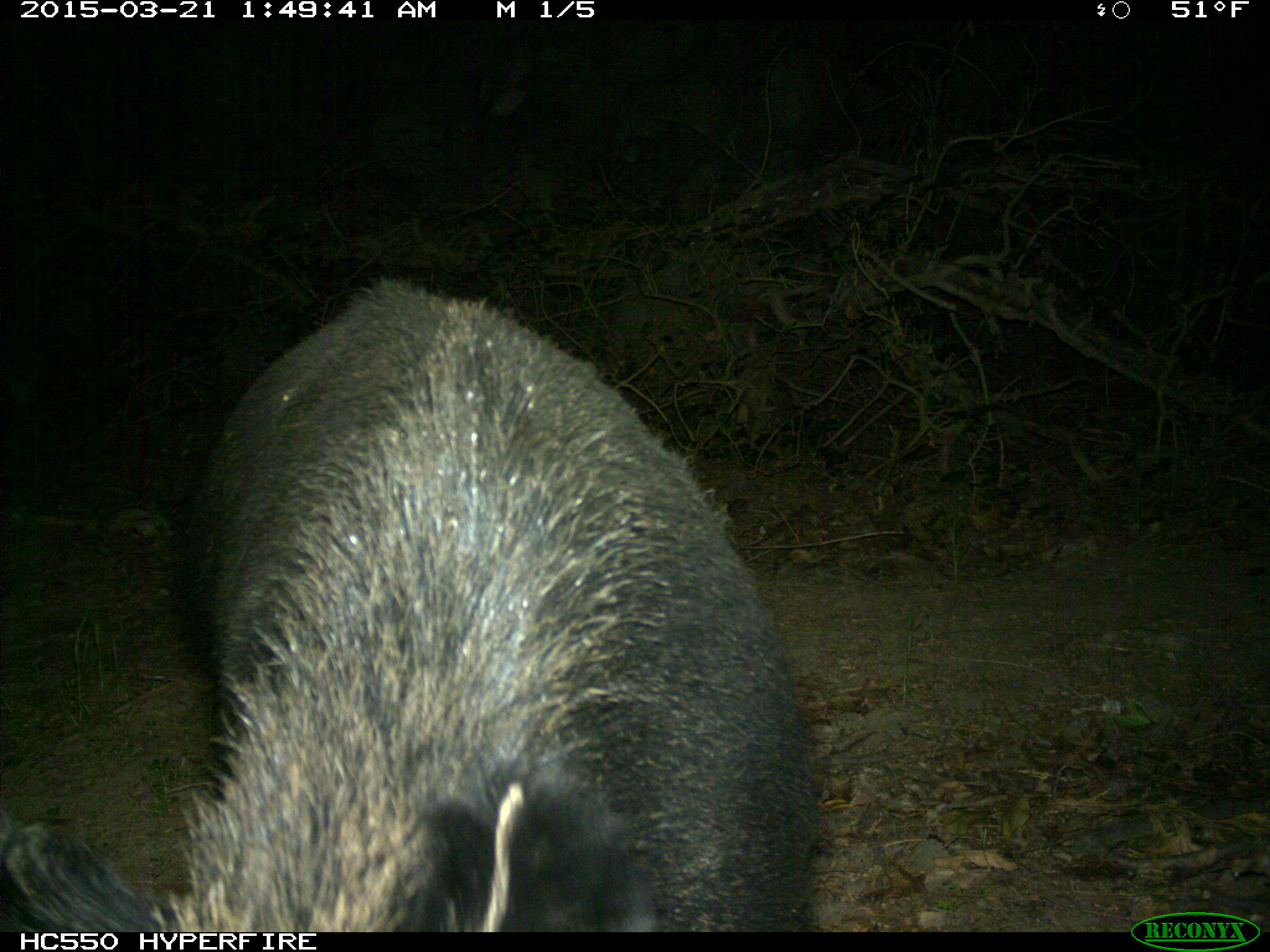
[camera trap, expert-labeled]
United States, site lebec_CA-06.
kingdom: Animalia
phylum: Chordata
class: Mammalia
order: Artiodactyla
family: Suidae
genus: Sus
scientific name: Sus scrofa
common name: wild boar